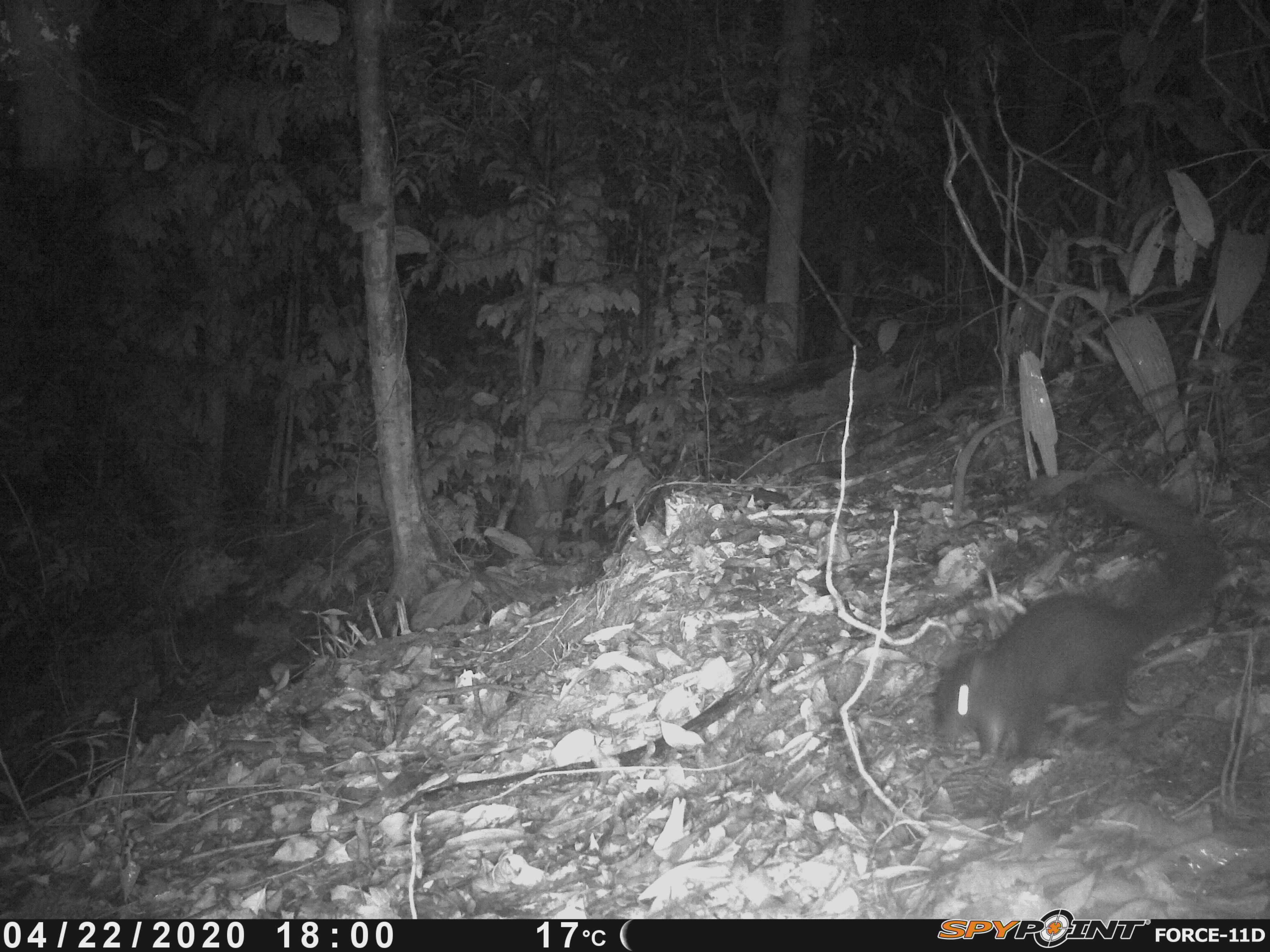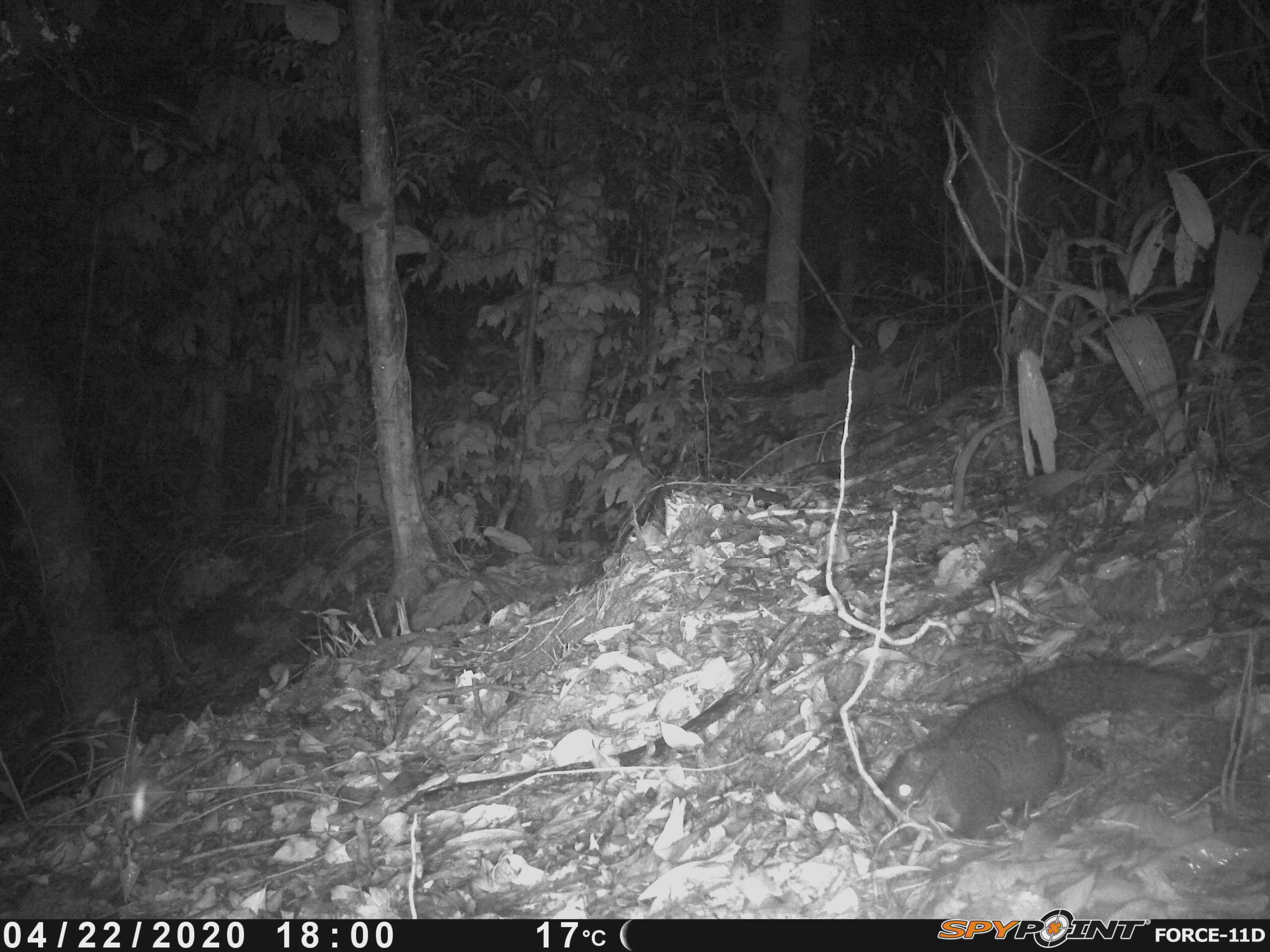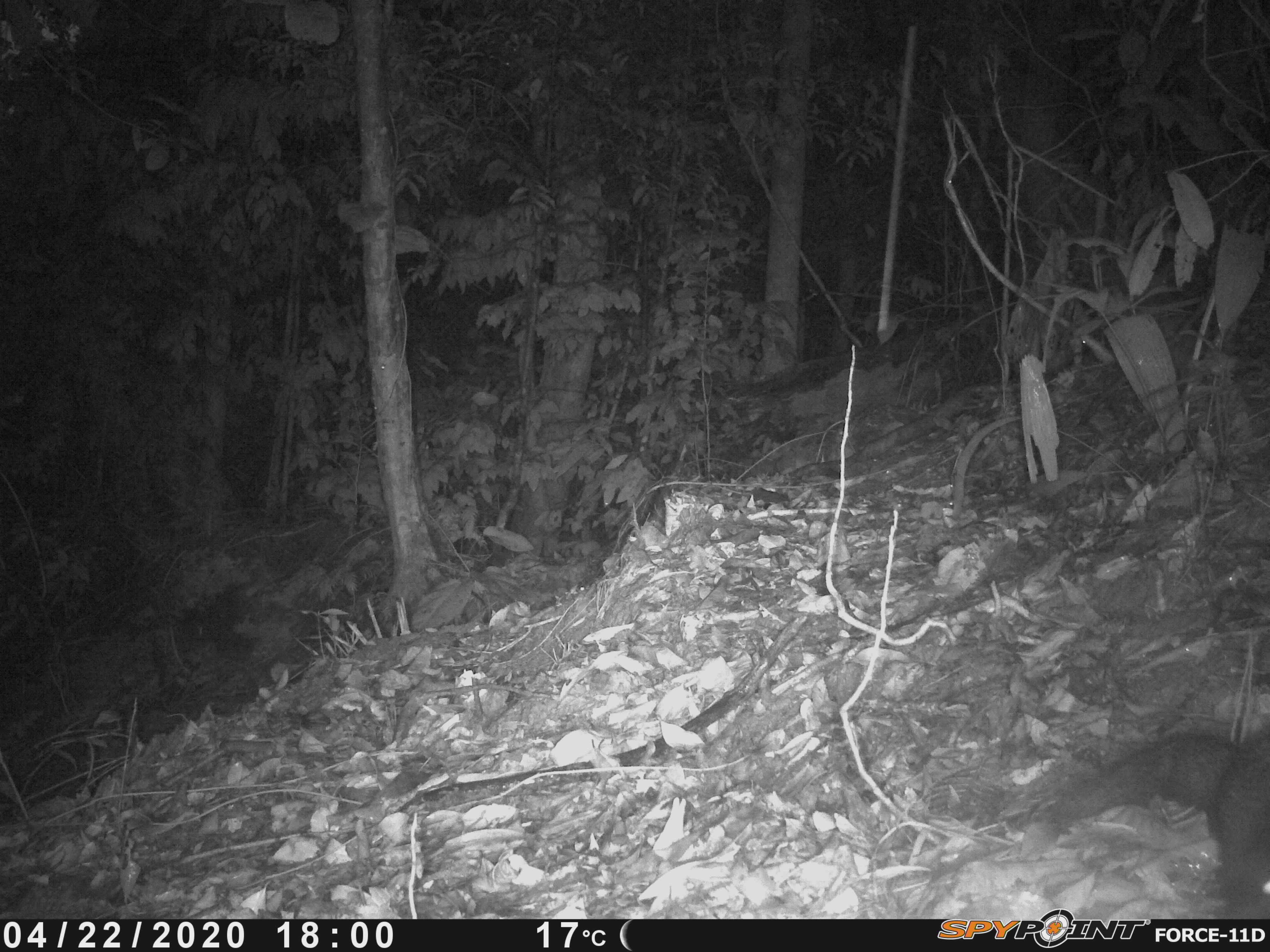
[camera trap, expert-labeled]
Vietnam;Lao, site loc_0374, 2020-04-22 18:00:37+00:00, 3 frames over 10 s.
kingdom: Animalia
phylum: Chordata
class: Mammalia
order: Rodentia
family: Sciuridae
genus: Callosciurus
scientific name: Callosciurus erythraeus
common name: pallas's squirrel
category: pallass squirrel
Pallass squirrel (pallas's squirrel) (Callosciurus erythraeus). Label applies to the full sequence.